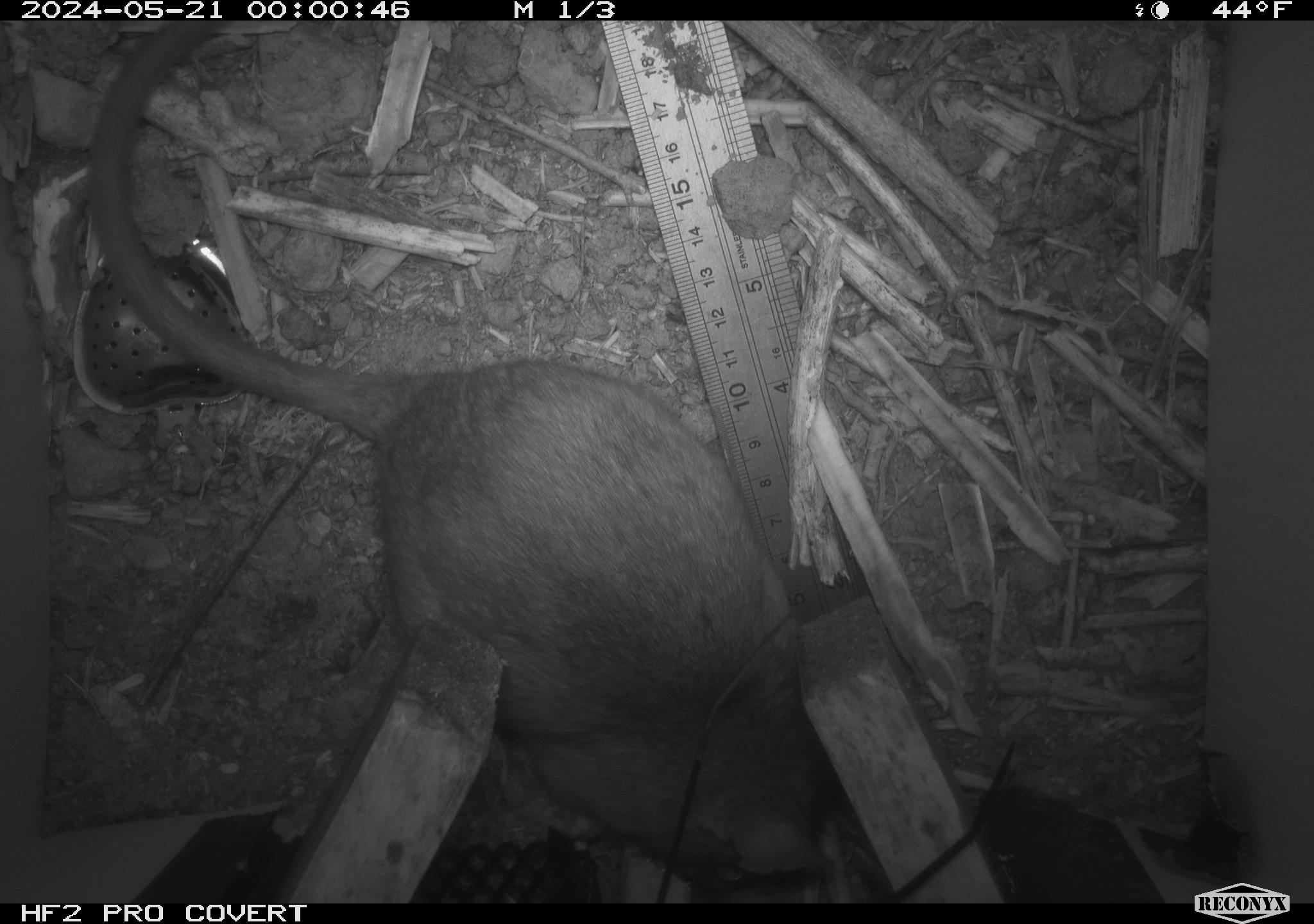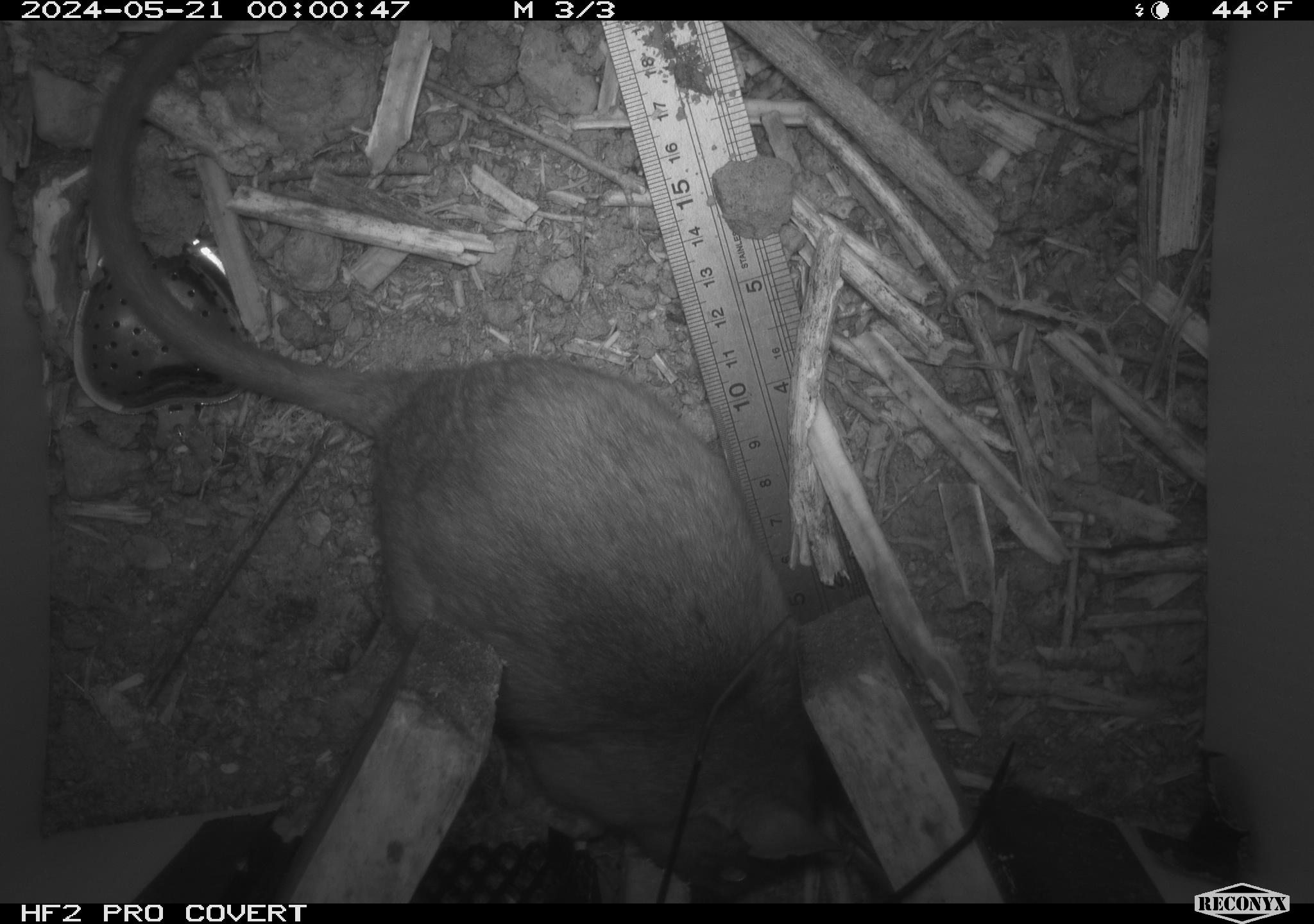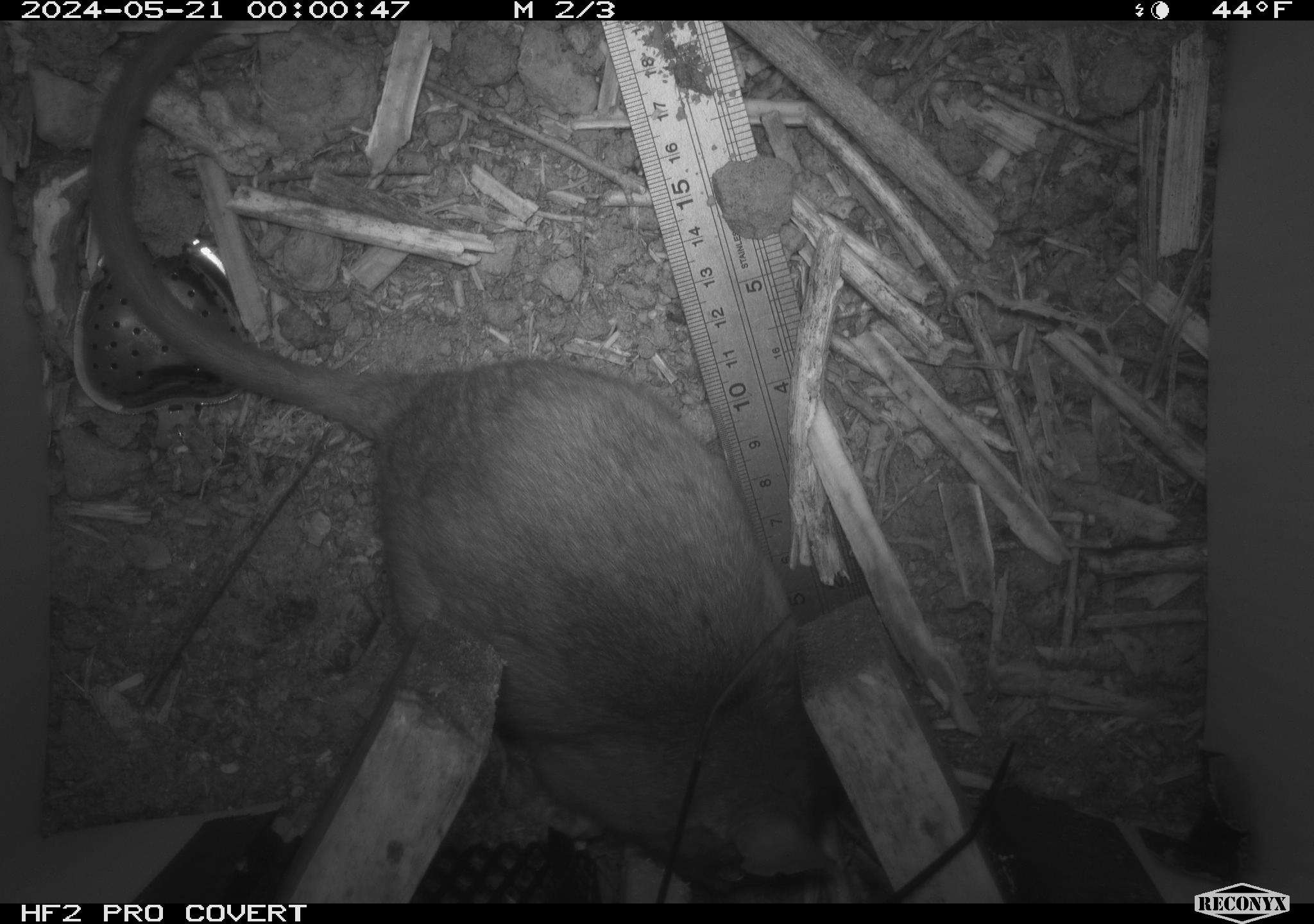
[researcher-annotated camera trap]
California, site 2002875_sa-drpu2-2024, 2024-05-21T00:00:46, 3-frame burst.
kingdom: Animalia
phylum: Chordata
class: Mammalia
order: Rodentia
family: Cricetidae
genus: Neotoma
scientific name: Neotoma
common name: pack rat or woodrat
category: neotoma species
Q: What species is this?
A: Neotoma species (pack rat or woodrat) (Neotoma).